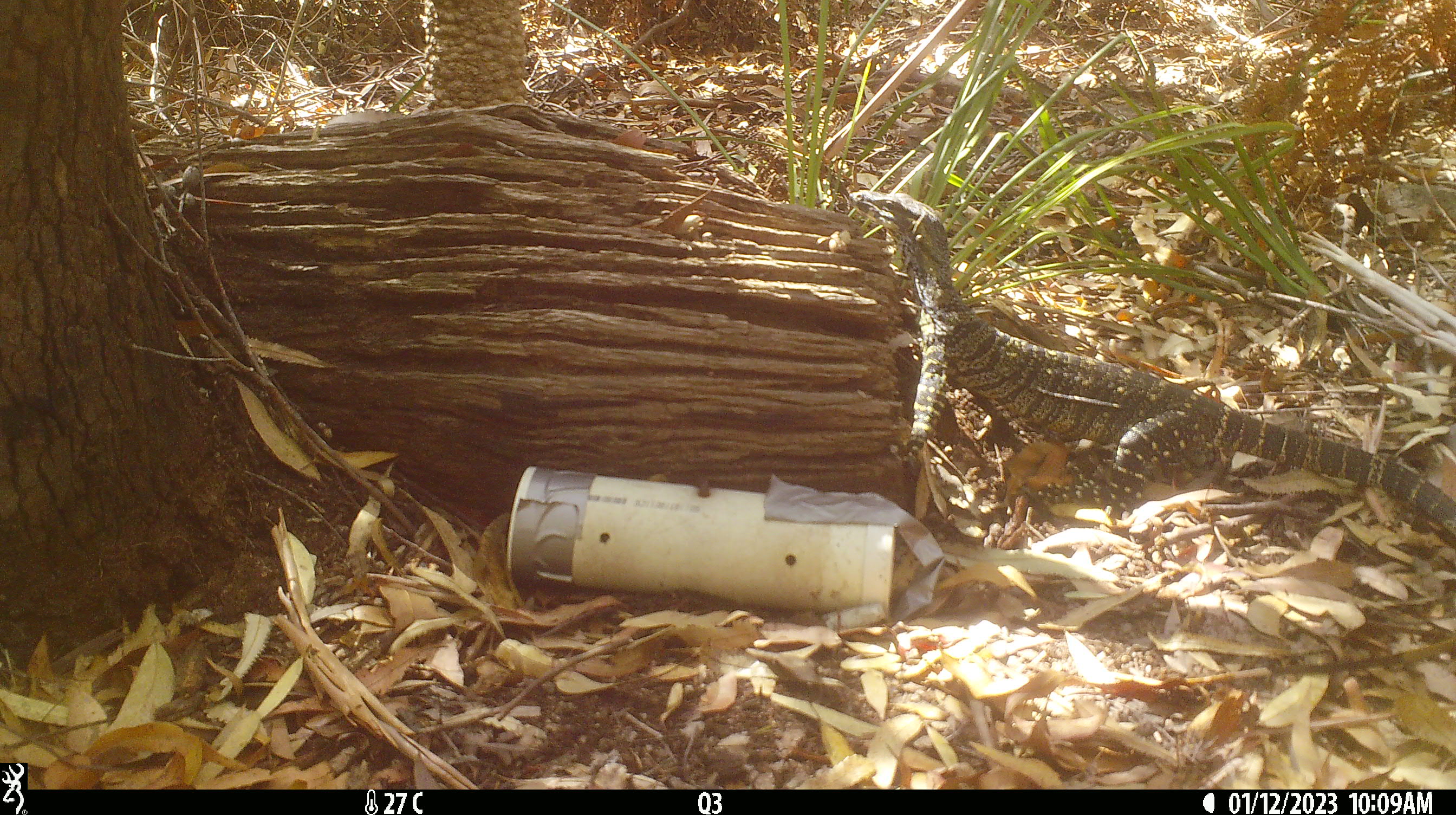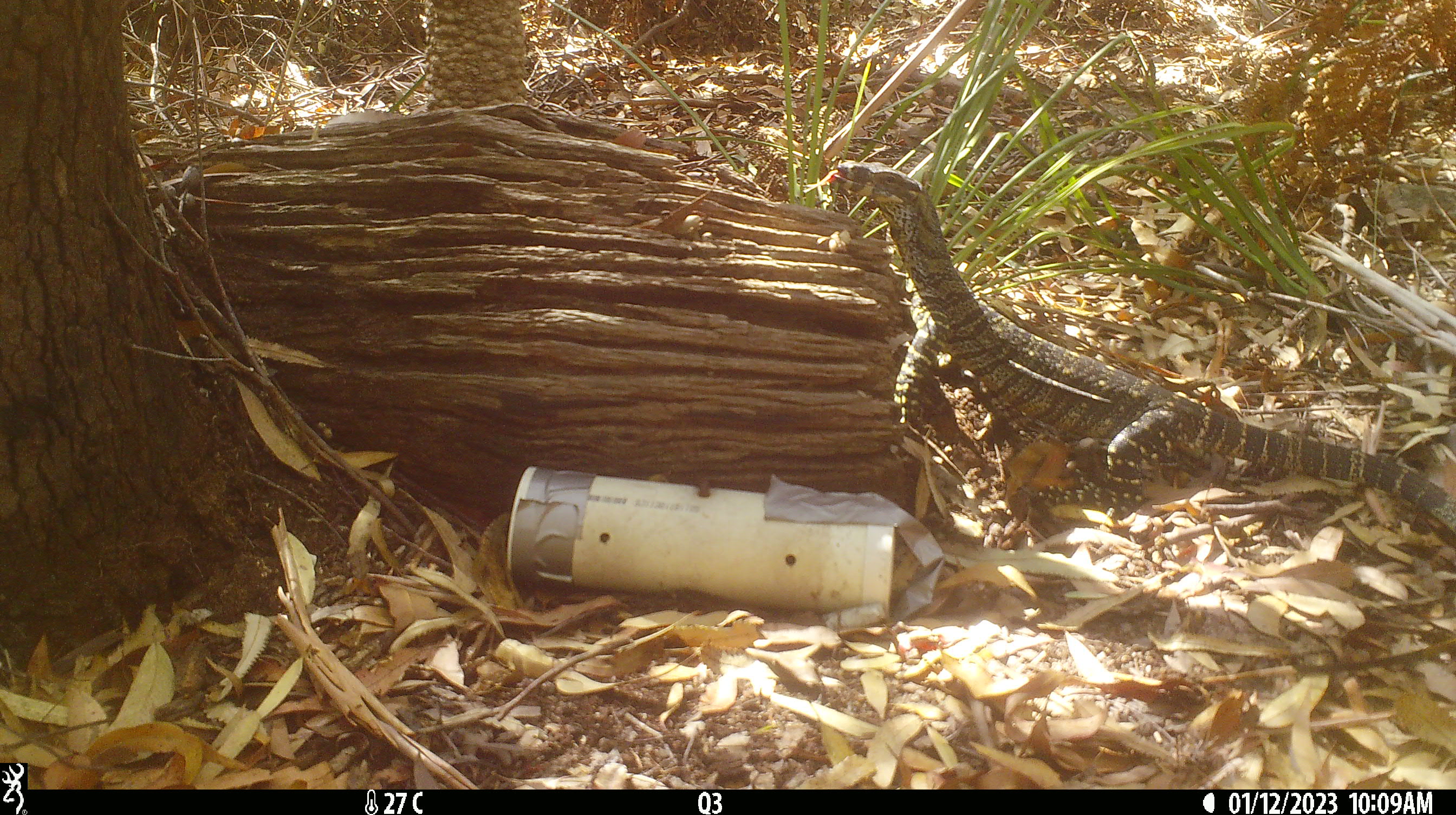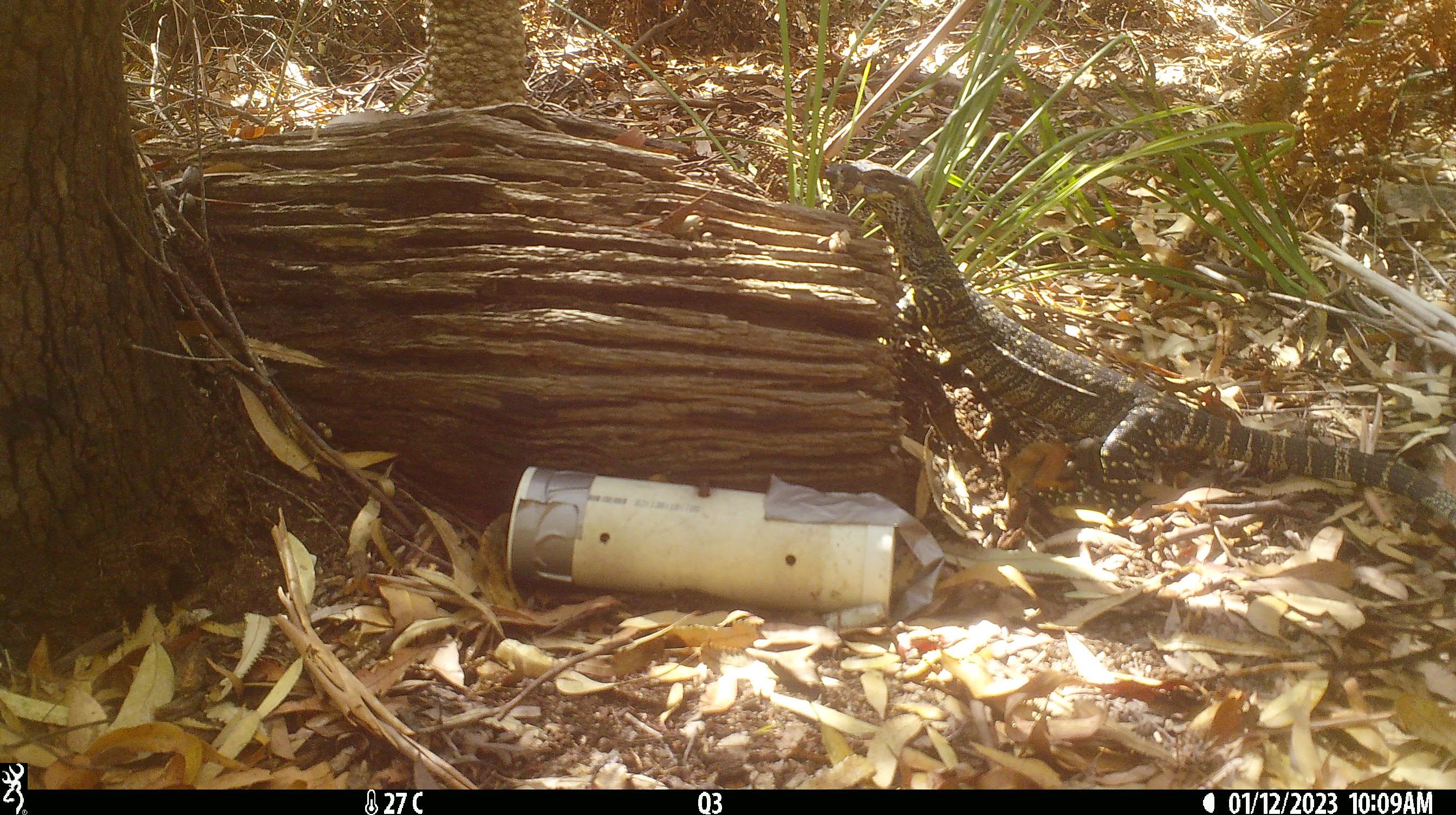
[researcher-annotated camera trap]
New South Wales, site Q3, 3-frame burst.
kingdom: Animalia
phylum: Chordata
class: Reptilia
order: Squamata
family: Varanidae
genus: Varanus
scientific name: Varanus varius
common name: lace monitor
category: goanna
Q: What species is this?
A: Goanna (lace monitor) (Varanus varius).